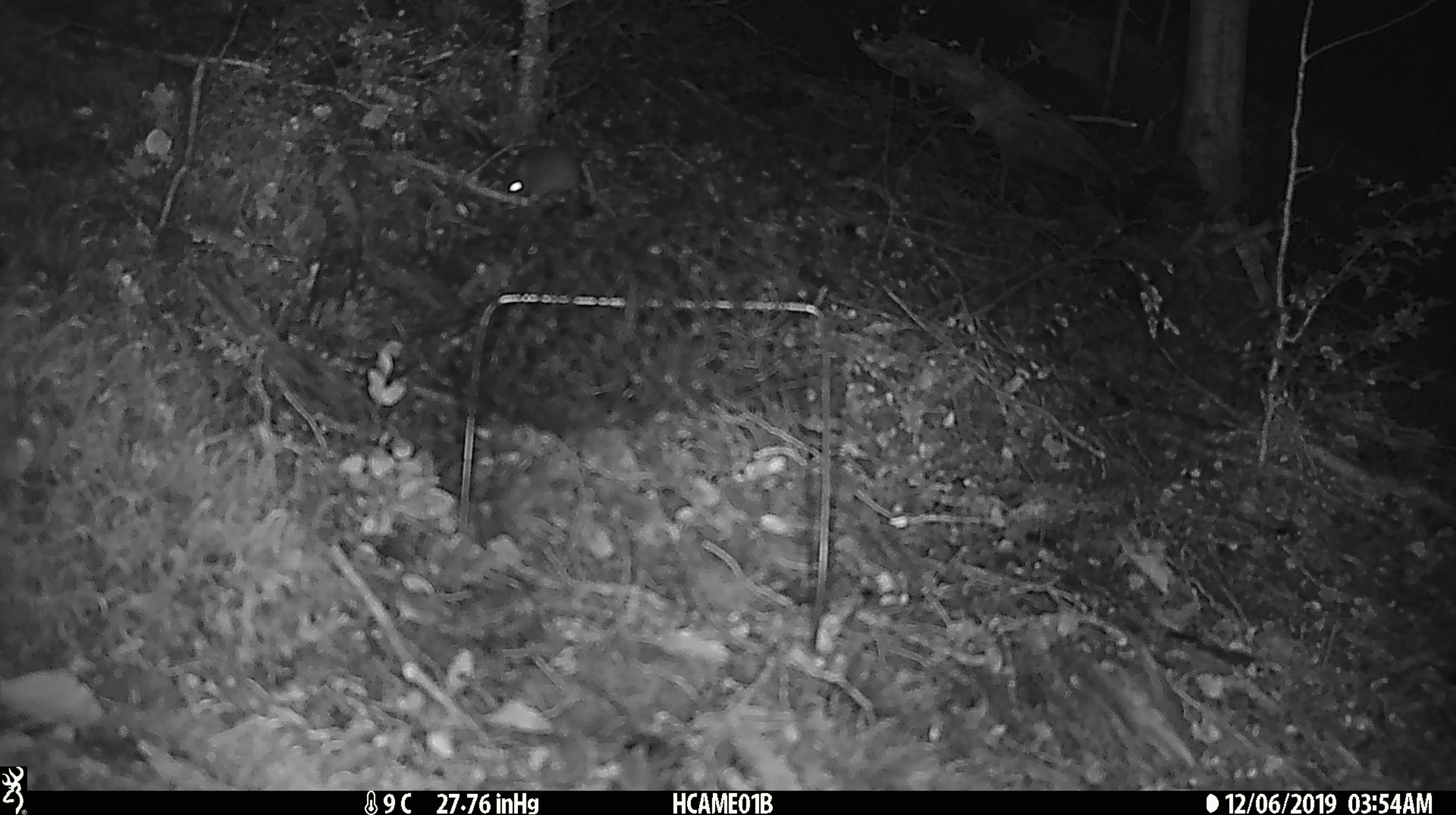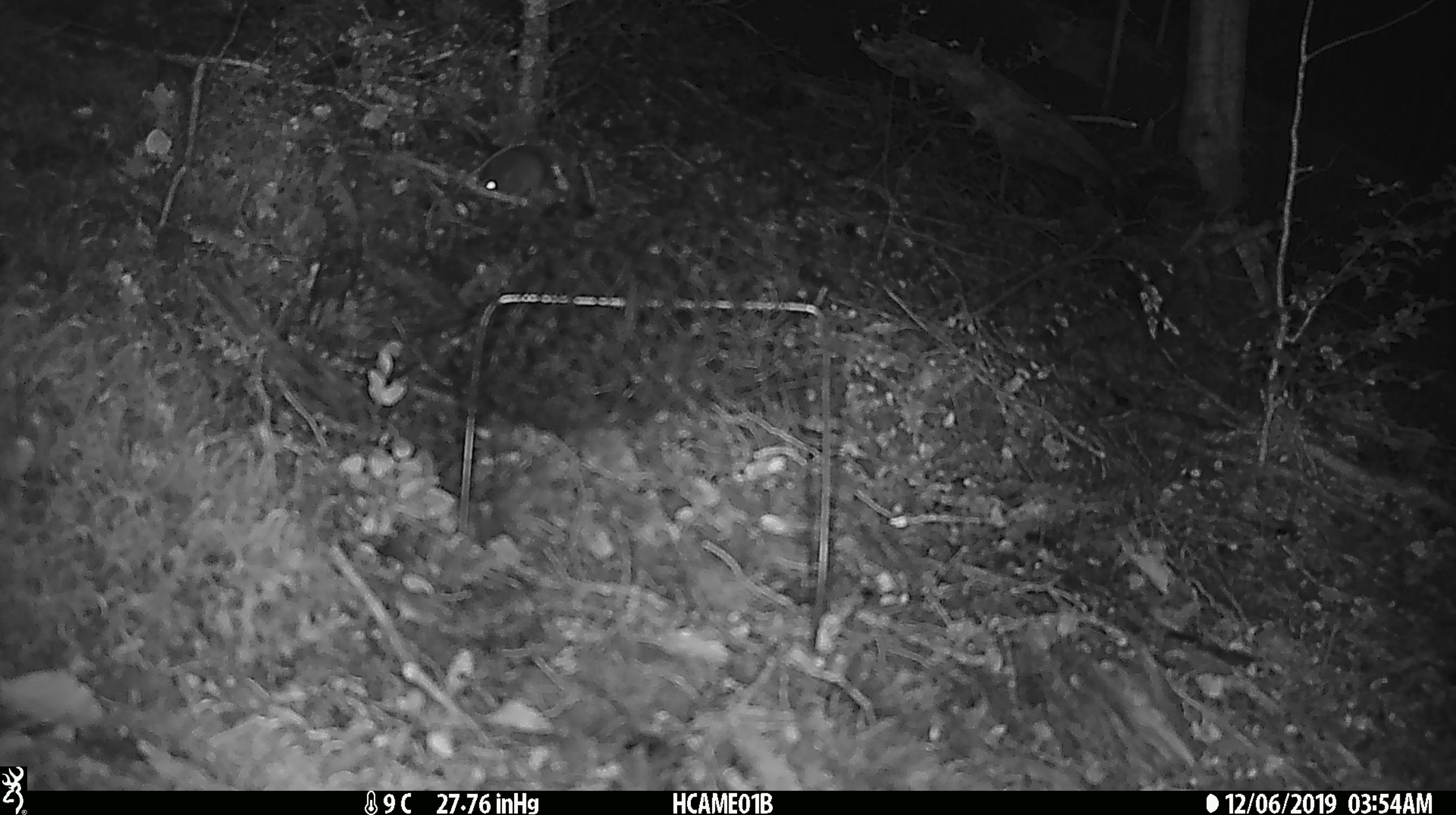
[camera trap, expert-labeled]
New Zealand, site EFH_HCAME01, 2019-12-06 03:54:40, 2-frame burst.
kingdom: Animalia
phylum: Chordata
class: Mammalia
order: Rodentia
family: Muridae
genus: Mus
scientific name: Mus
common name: mouse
Mouse (Mus).